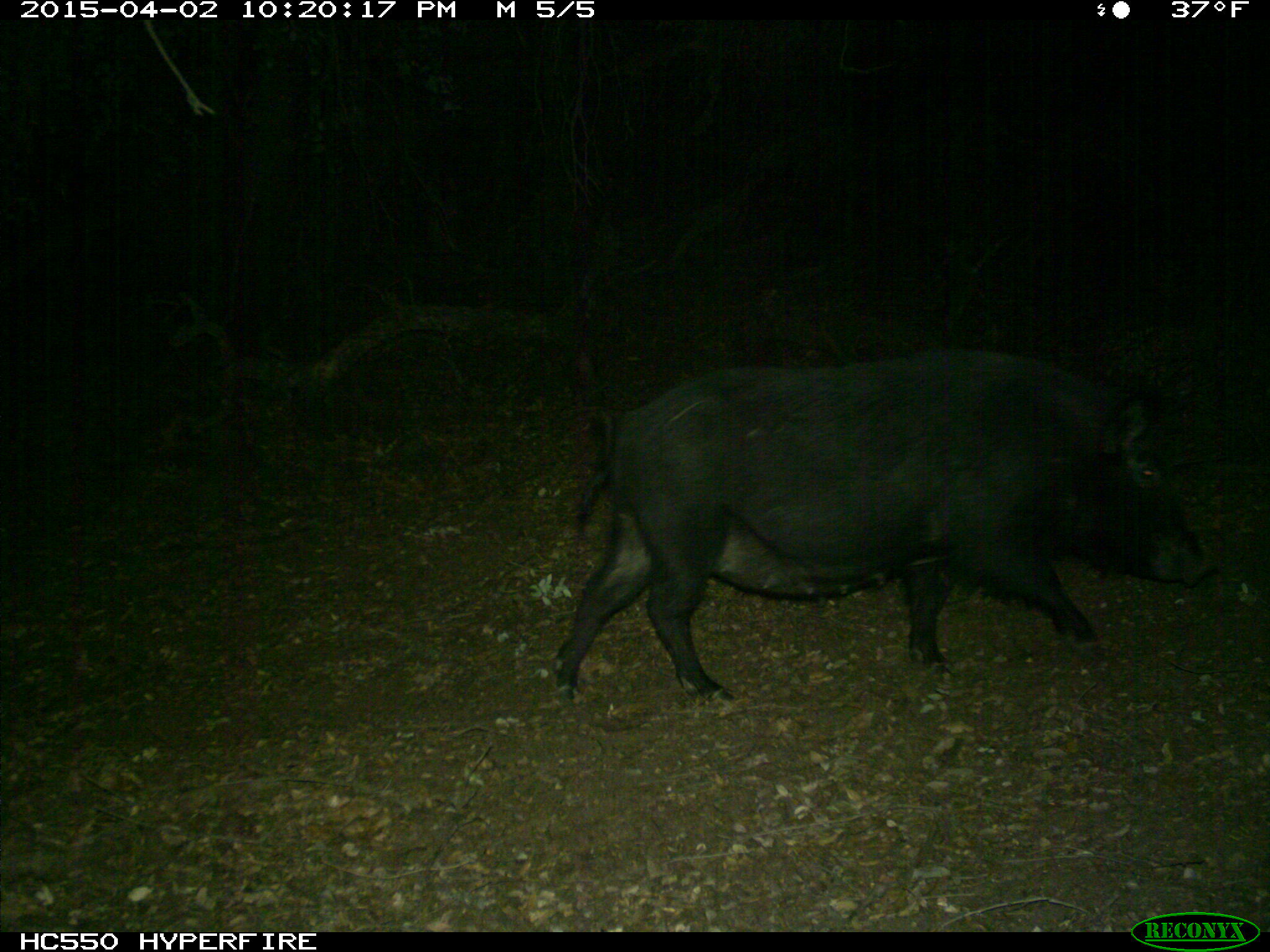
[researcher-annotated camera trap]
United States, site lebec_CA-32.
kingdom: Animalia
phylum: Chordata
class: Mammalia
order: Artiodactyla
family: Suidae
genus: Sus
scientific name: Sus scrofa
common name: wild boar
Sus scrofa (wild boar).